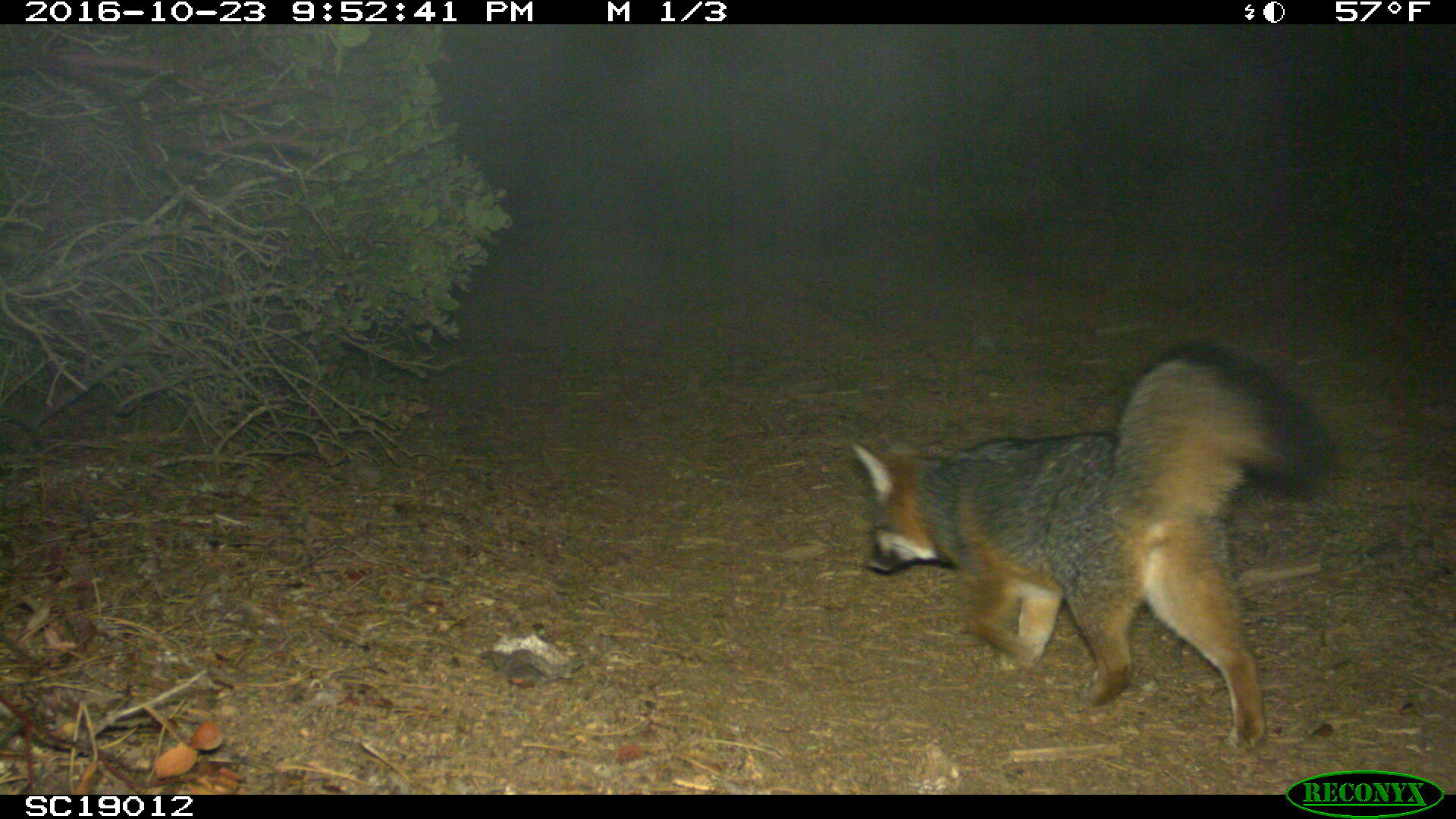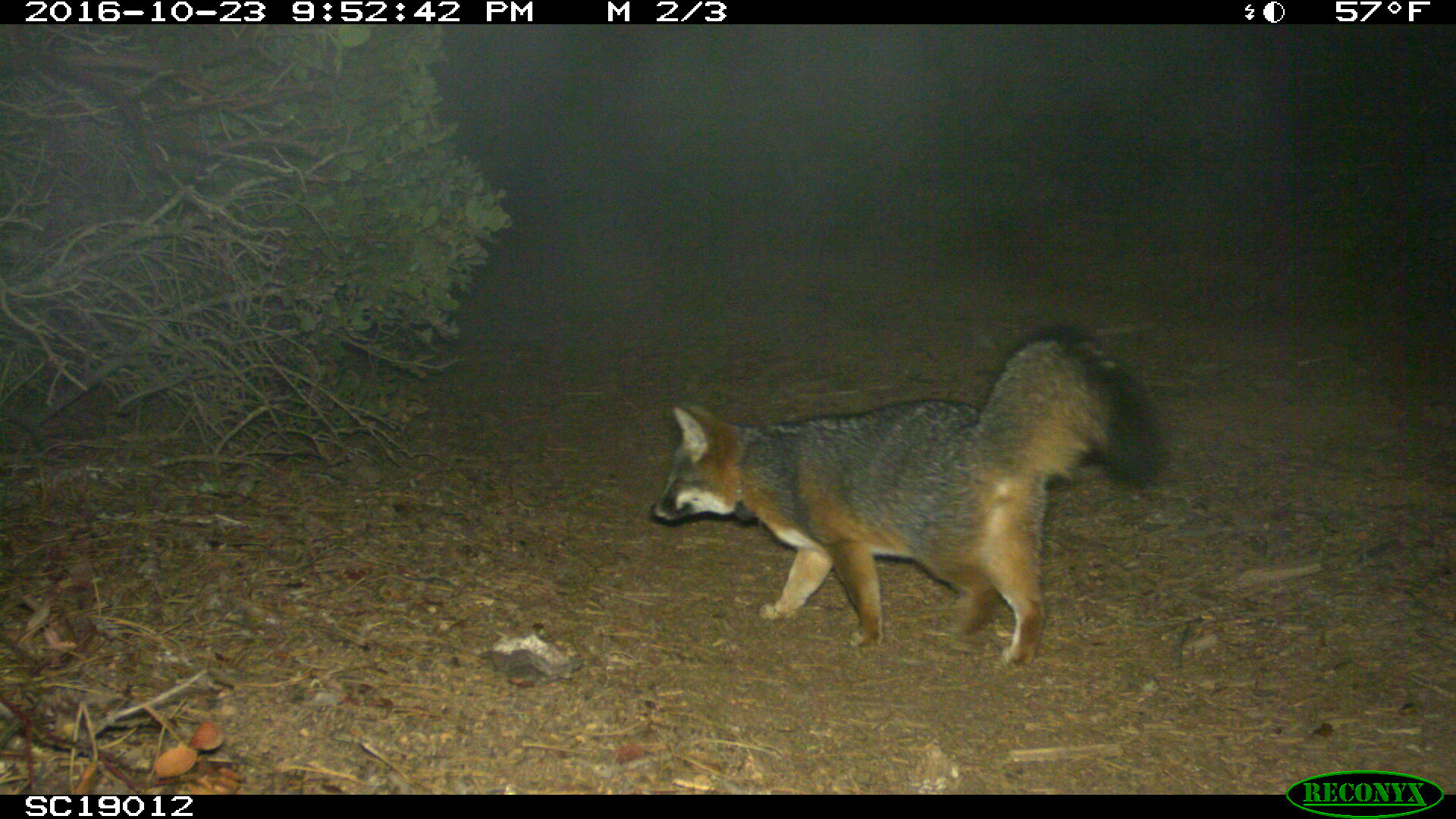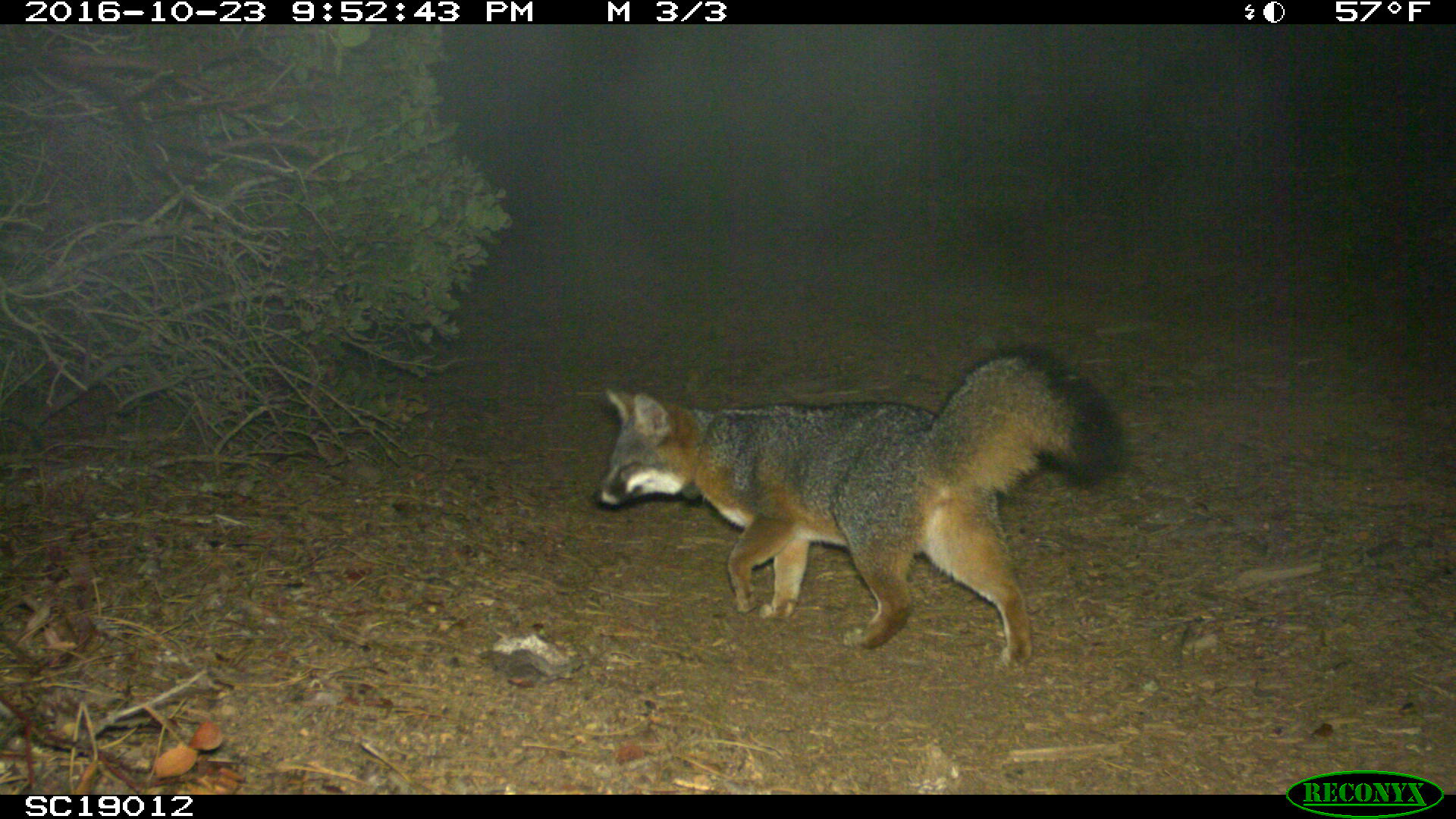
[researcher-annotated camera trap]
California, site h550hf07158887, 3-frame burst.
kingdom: Animalia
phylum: Chordata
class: Mammalia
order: Carnivora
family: Canidae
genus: Urocyon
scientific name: Urocyon littoralis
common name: island fox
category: fox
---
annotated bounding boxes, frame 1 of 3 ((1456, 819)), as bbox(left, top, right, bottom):
fox: bbox(851, 341, 1341, 751)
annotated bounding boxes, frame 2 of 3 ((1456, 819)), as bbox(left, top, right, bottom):
fox: bbox(648, 321, 1164, 671)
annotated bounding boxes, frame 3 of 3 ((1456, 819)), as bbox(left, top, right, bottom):
fox: bbox(586, 341, 1130, 668)